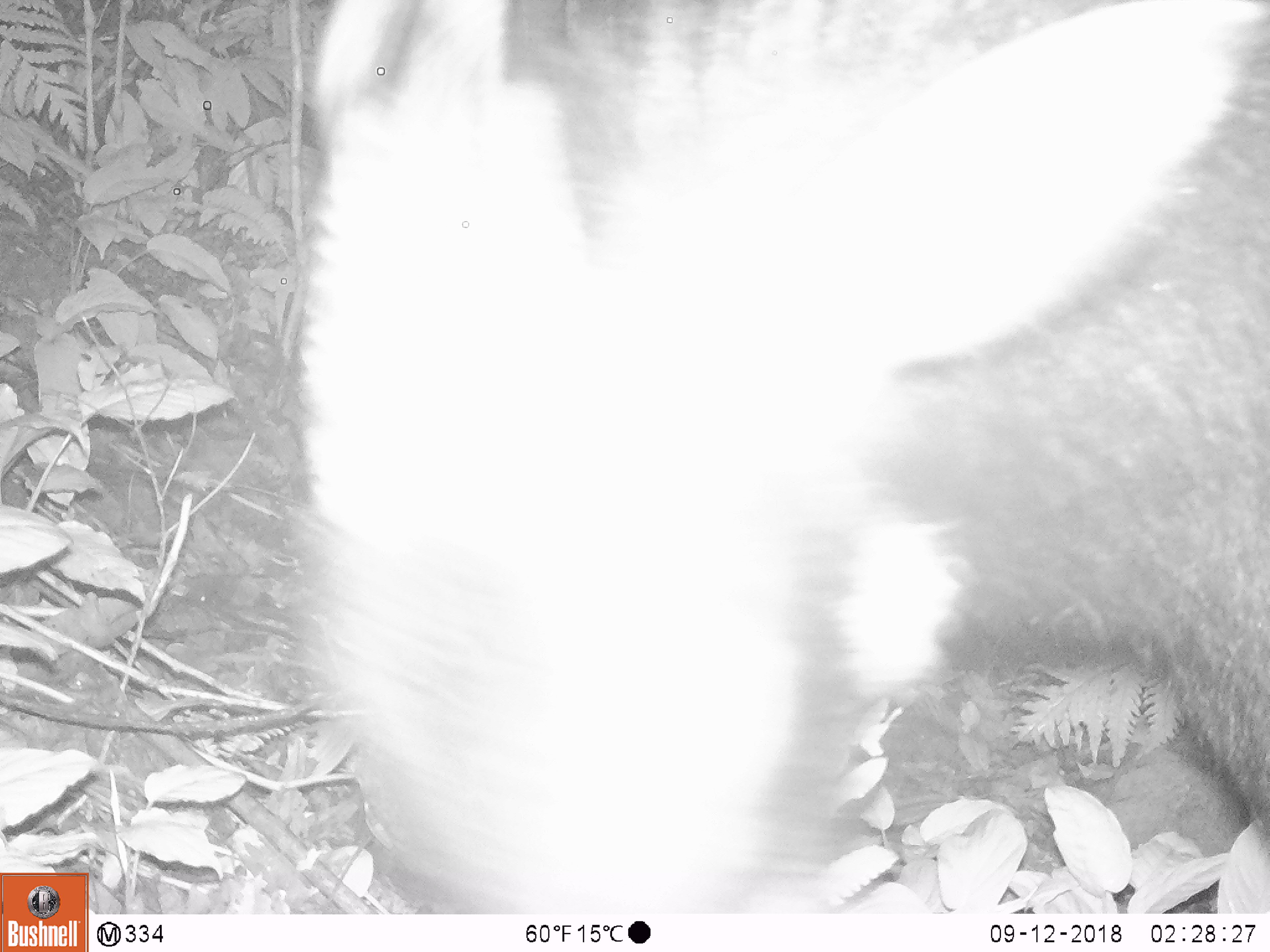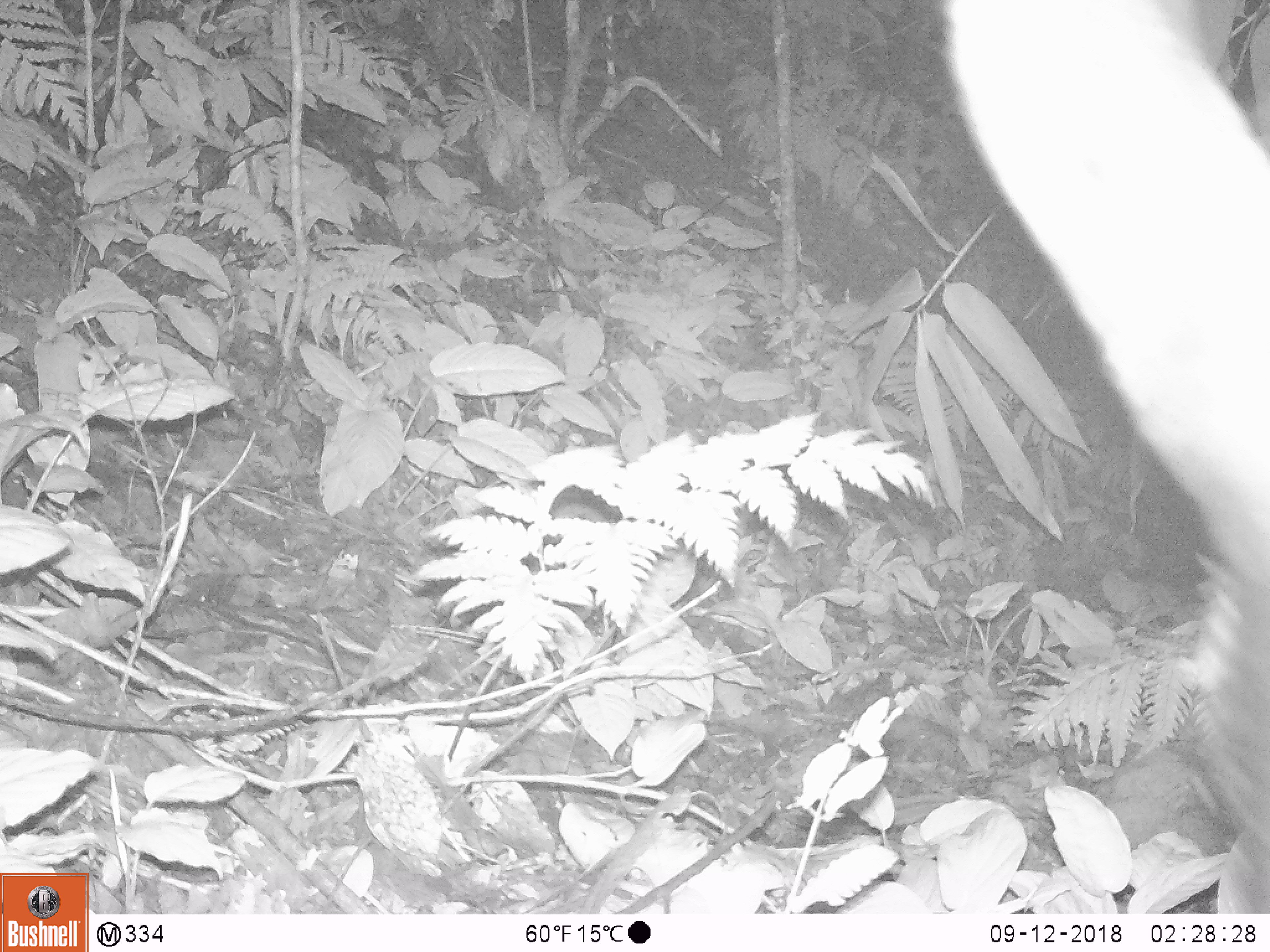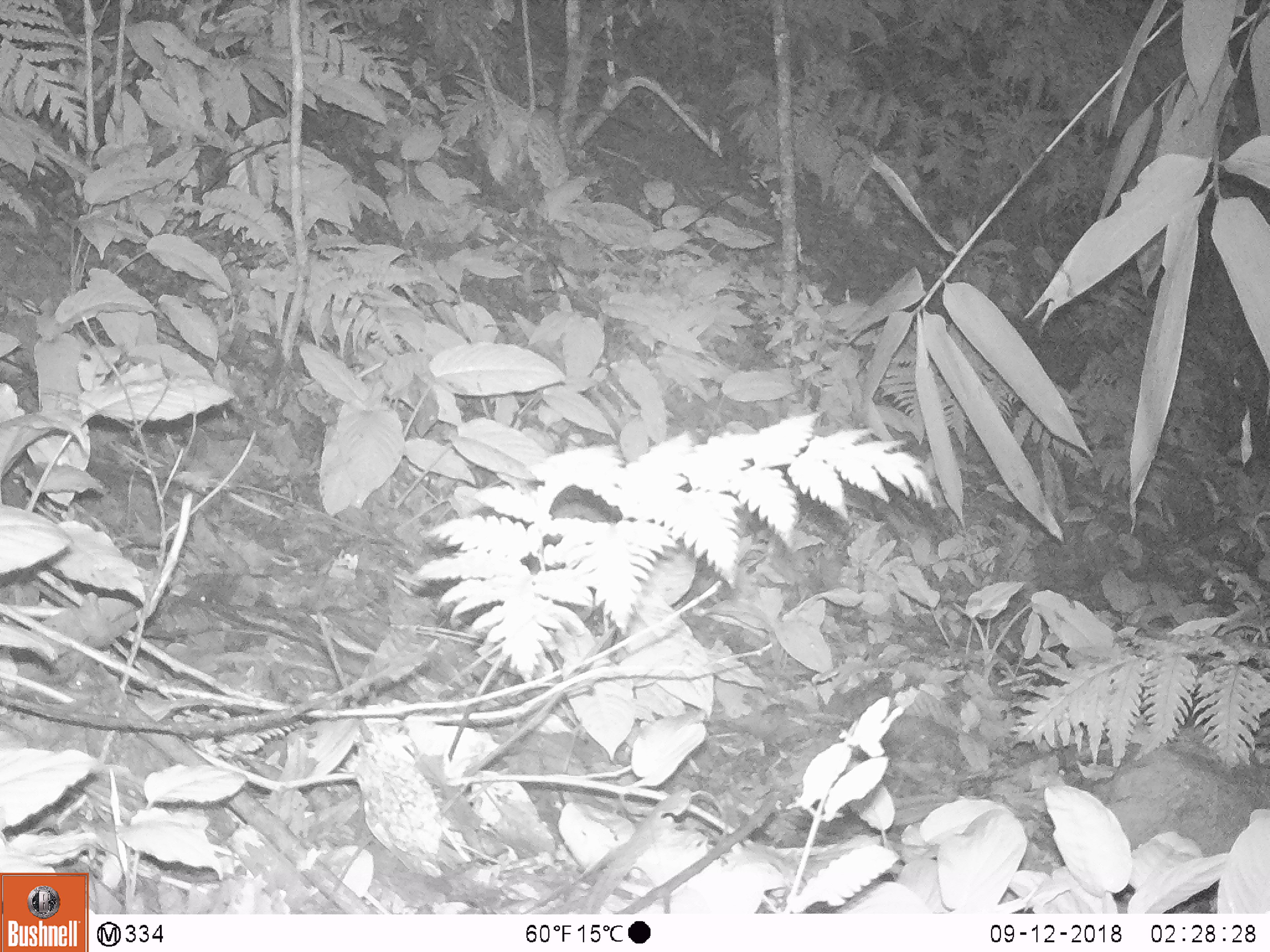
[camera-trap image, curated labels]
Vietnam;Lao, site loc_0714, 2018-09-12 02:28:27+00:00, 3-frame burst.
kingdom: Animalia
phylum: Chordata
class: Mammalia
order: Artiodactyla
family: Bovidae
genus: Capricornis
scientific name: Capricornis sumatraensis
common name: chinese serow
Chinese serow (Capricornis sumatraensis). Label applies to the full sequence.